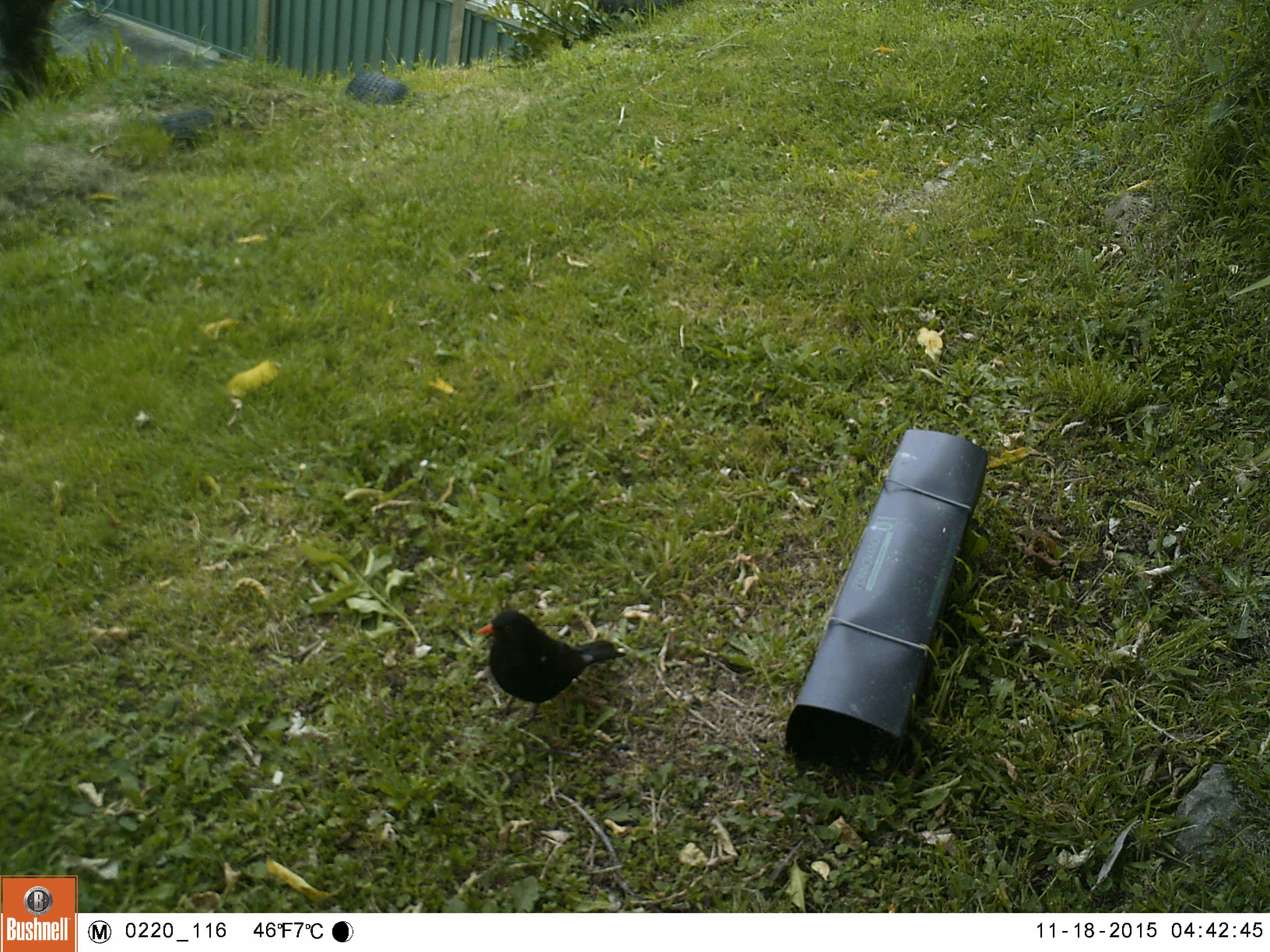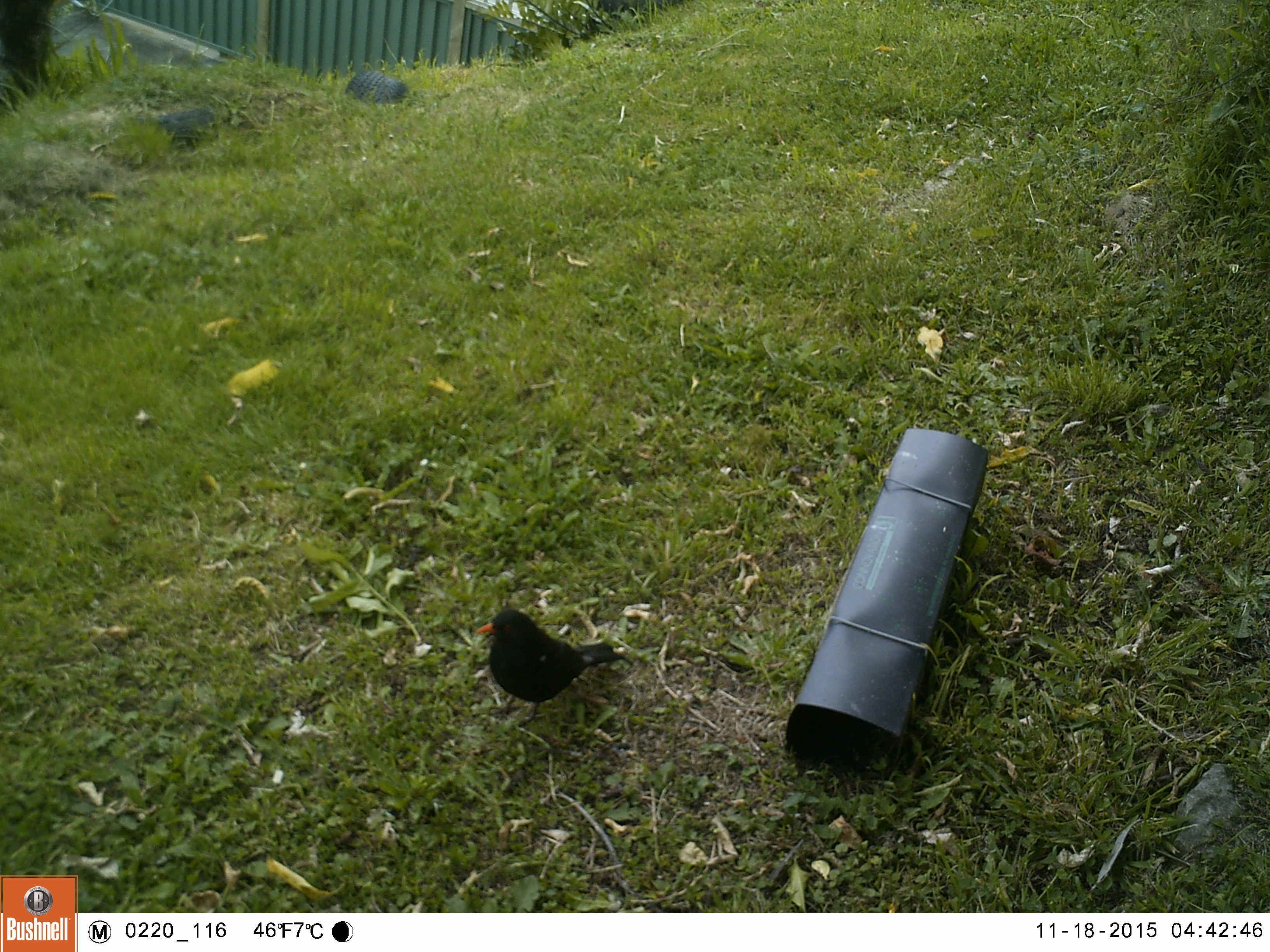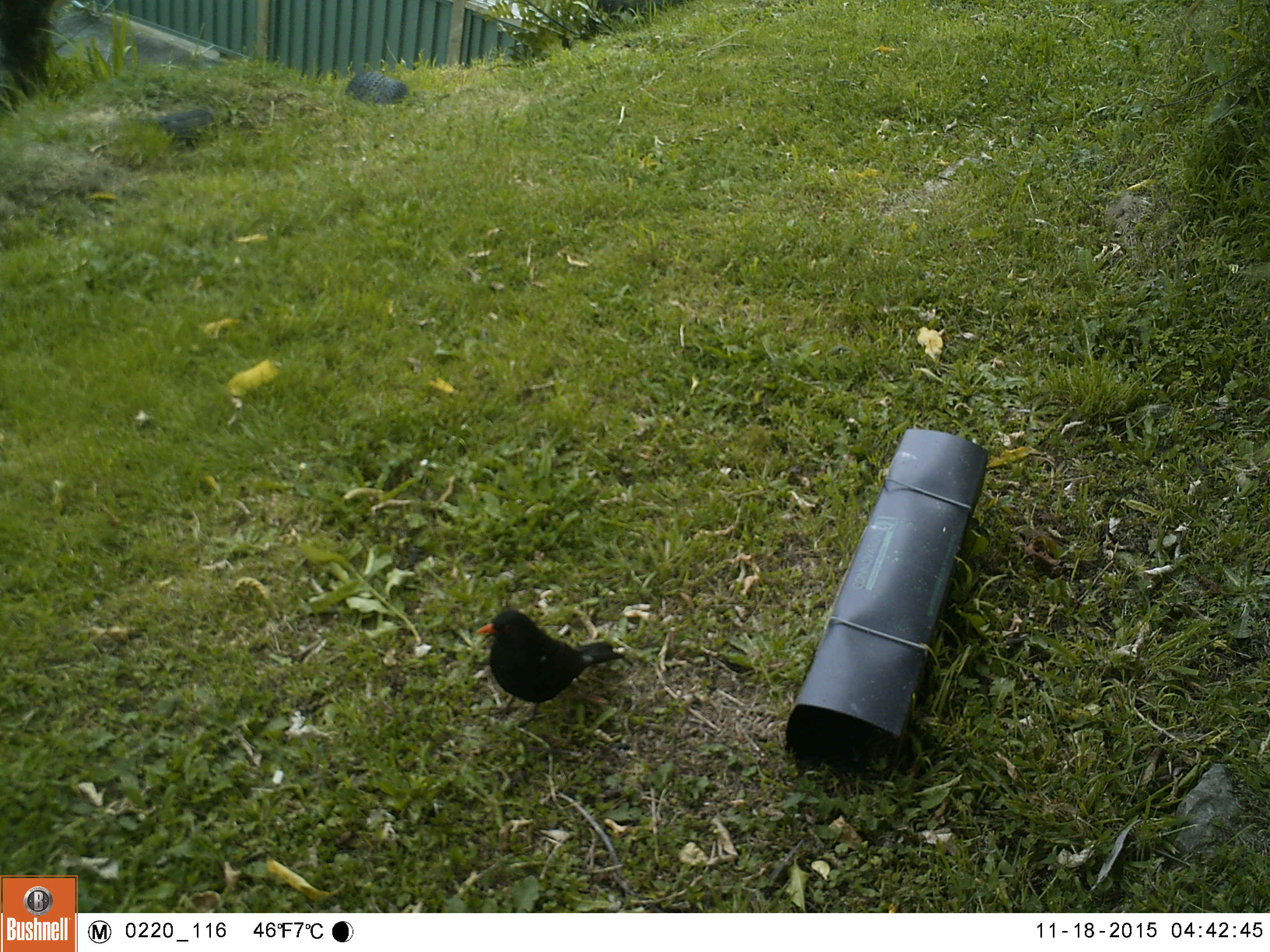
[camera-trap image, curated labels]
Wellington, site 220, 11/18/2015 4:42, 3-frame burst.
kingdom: Animalia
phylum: Chordata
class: Aves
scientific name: Aves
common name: bird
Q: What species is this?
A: Bird (Aves).